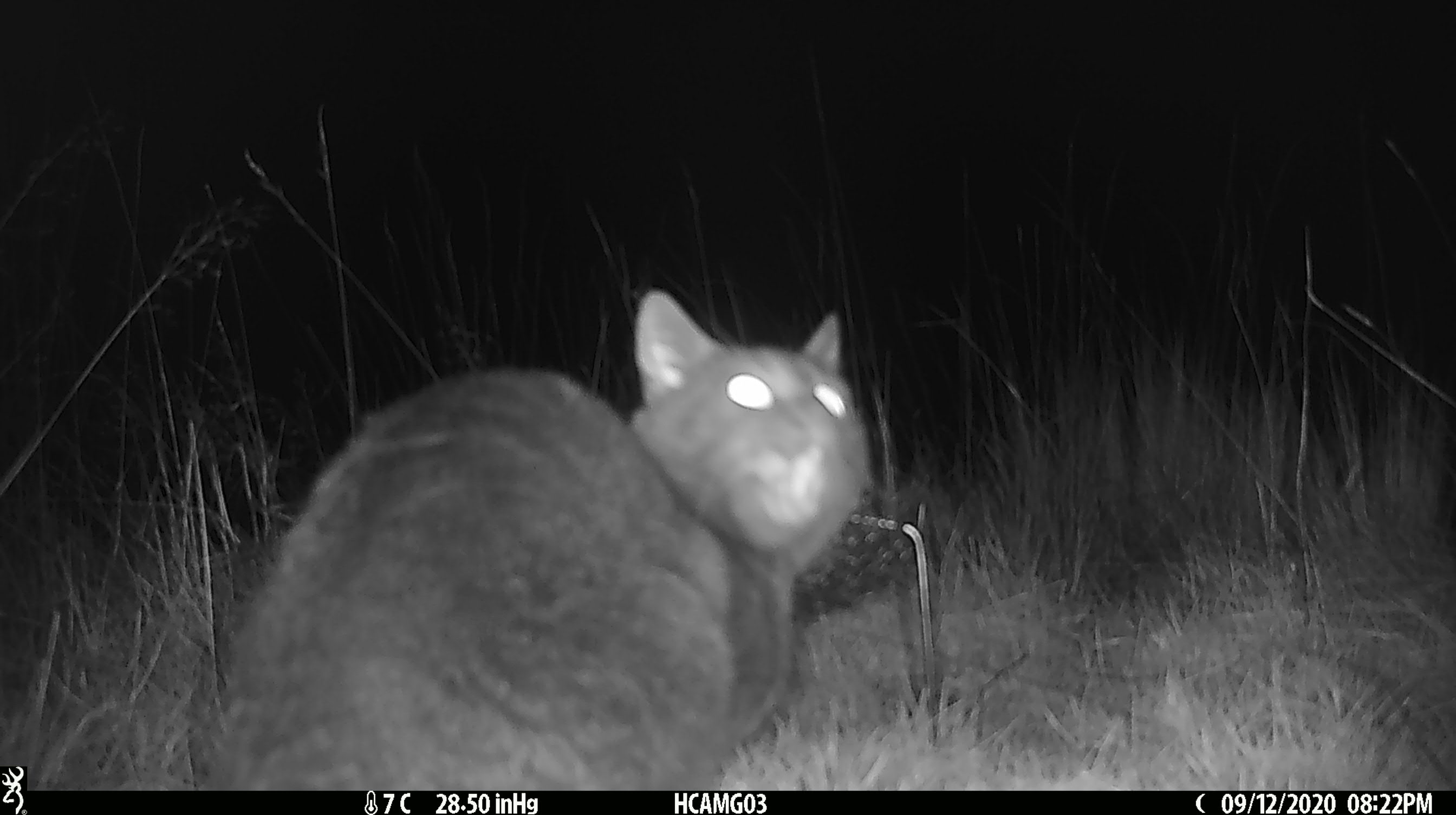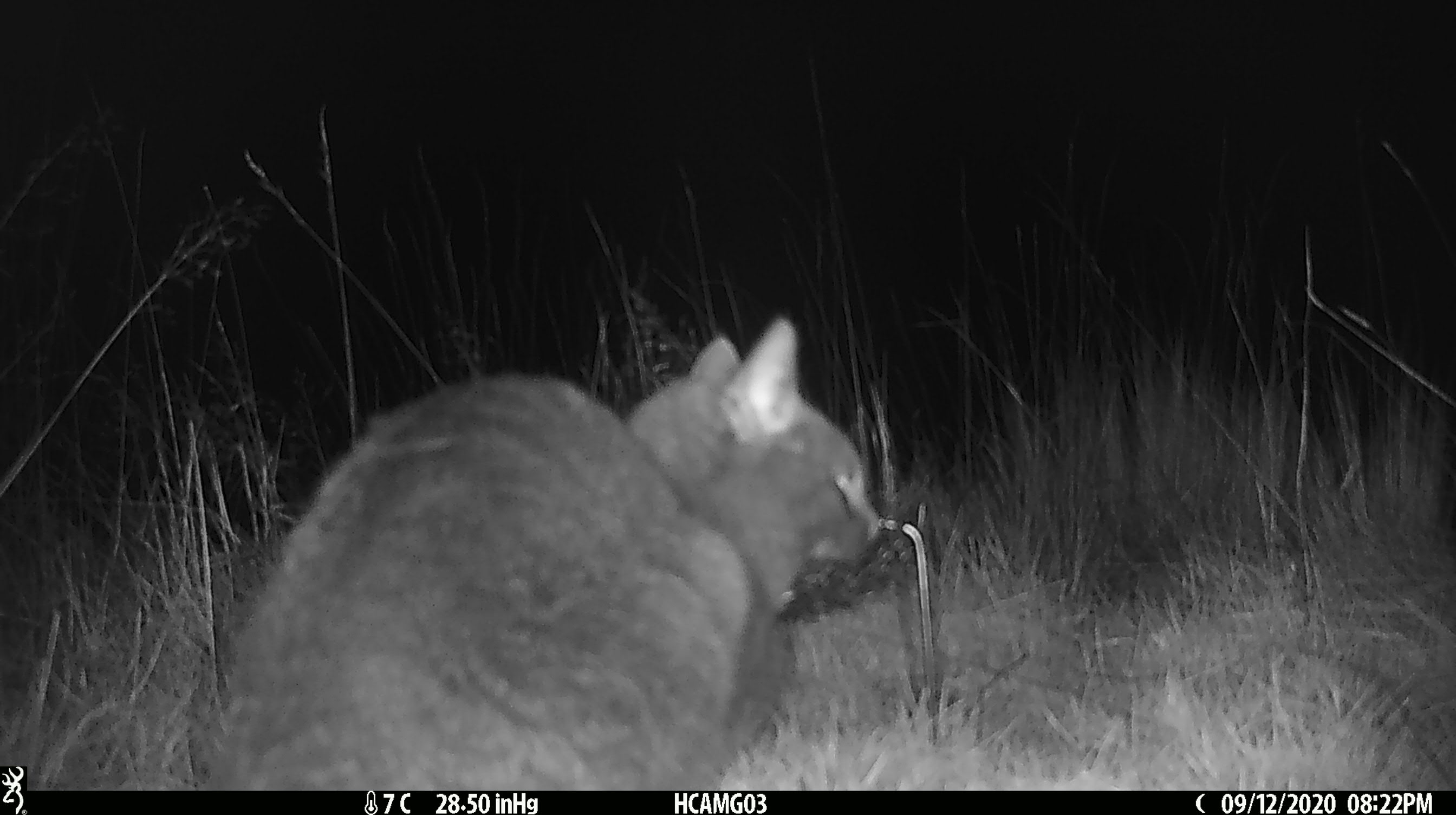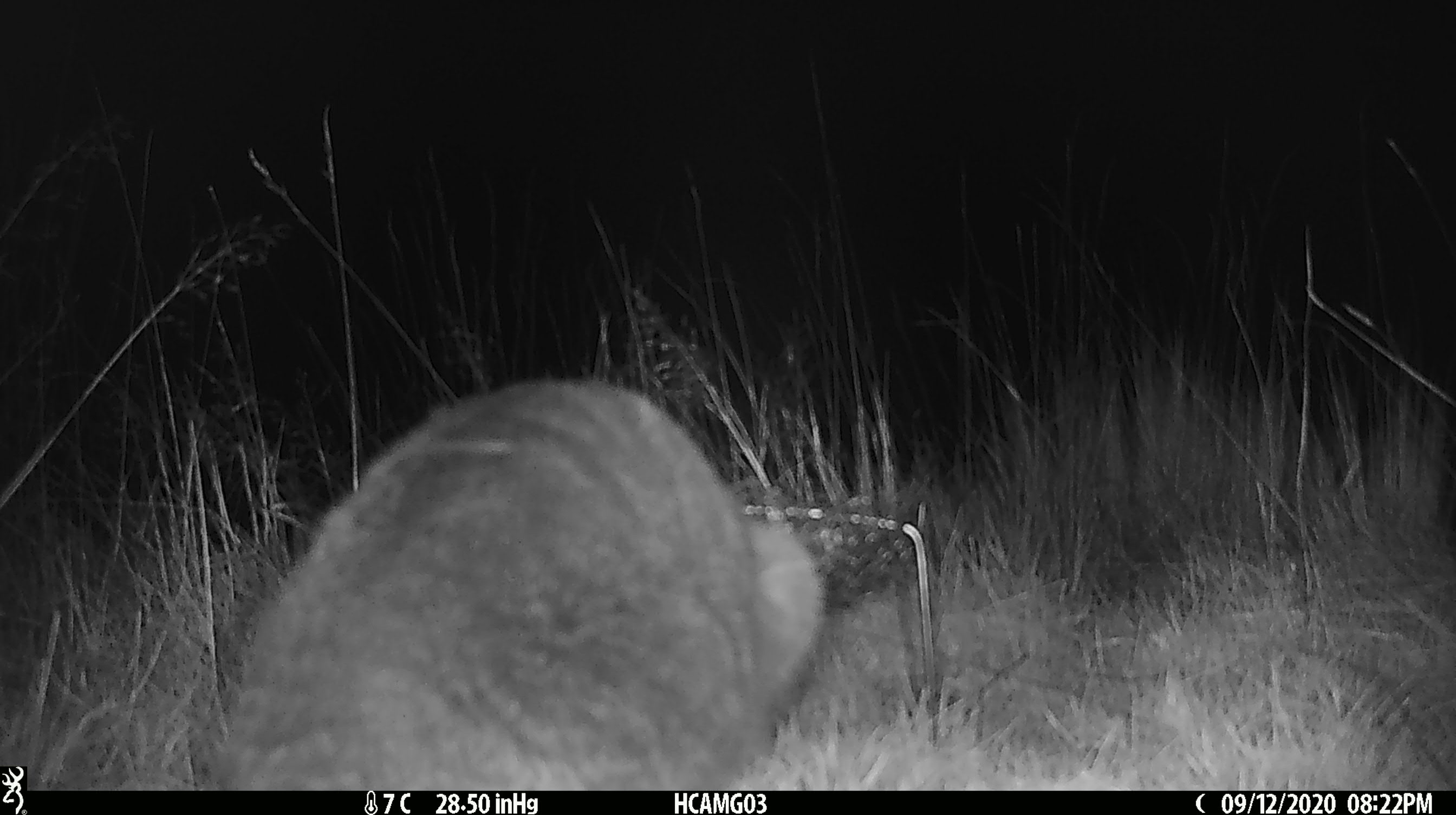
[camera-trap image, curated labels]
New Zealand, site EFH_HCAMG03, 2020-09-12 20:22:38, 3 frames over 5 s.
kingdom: Animalia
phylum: Chordata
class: Mammalia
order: Carnivora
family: Felidae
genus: Felis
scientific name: Felis catus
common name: domestic cat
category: cat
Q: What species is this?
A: Cat (domestic cat) (Felis catus).